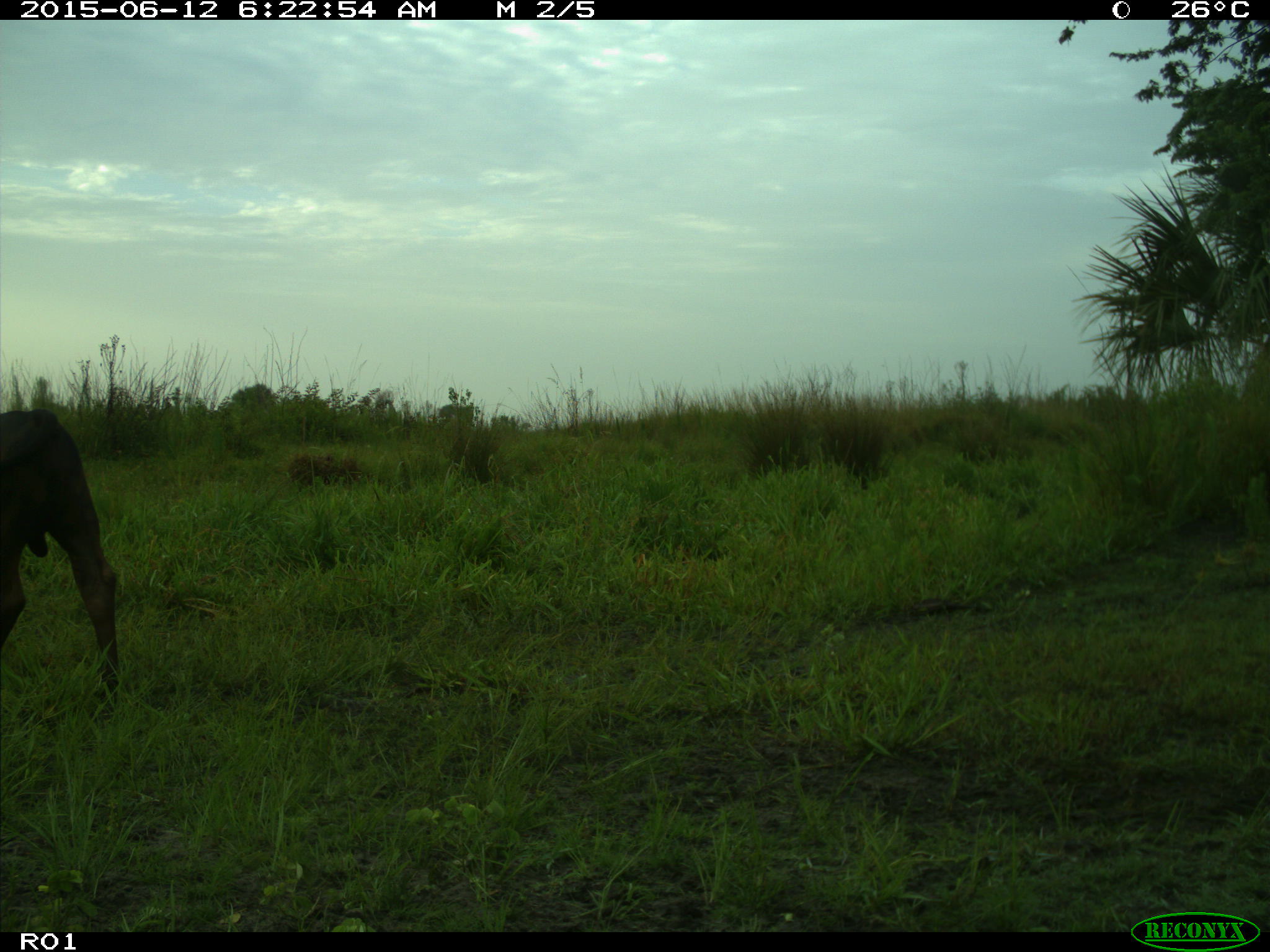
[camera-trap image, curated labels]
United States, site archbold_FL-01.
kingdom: Animalia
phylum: Chordata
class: Mammalia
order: Artiodactyla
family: Bovidae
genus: Bos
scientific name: Bos taurus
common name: domestic cow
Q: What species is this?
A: Bos taurus (domestic cow).